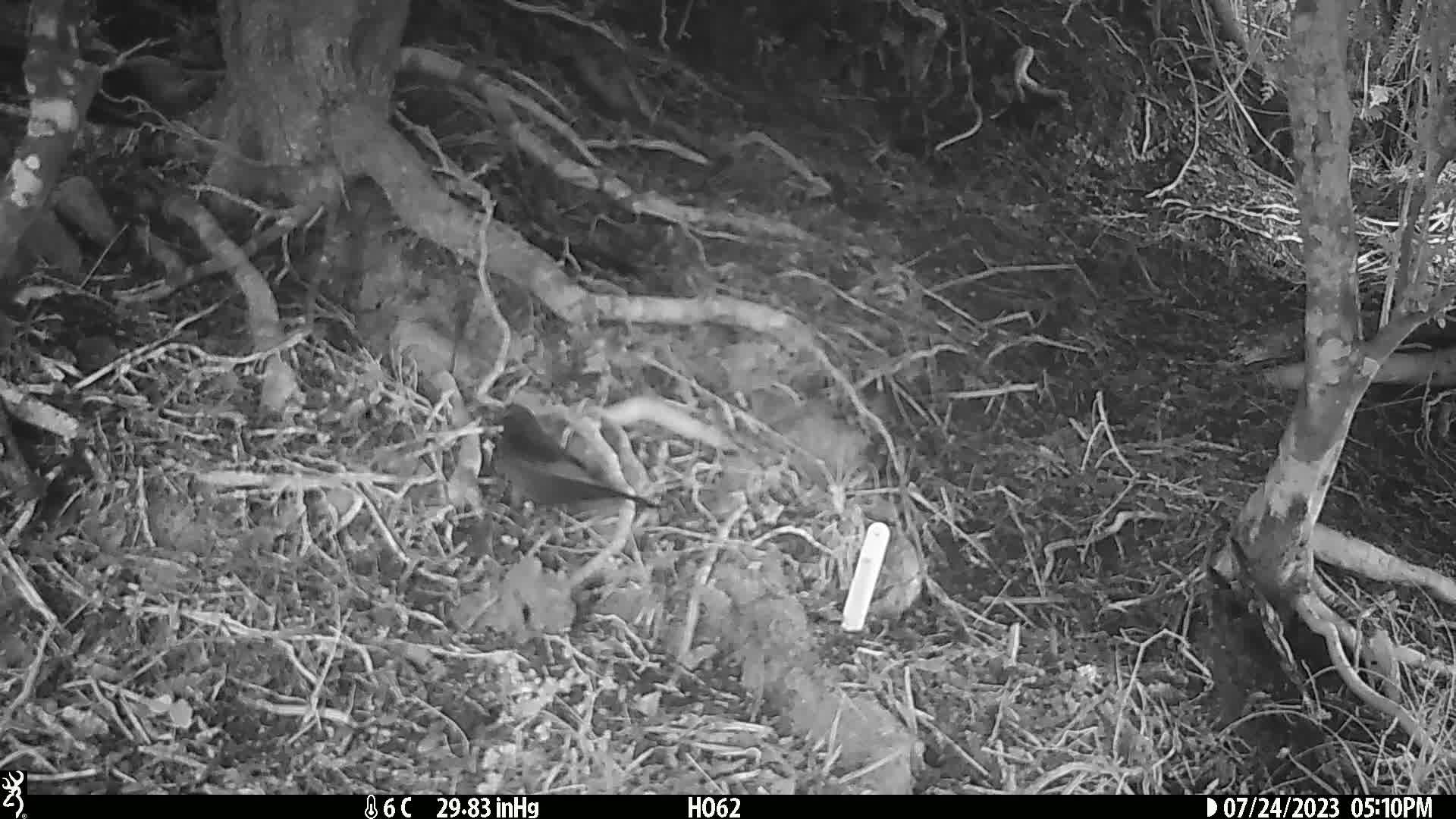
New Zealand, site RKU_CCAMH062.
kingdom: Animalia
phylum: Chordata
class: Aves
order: Passeriformes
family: Turdidae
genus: Turdus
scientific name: Turdus merula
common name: eurasian blackbird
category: blackbird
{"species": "blackbird (eurasian blackbird) (Turdus merula)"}